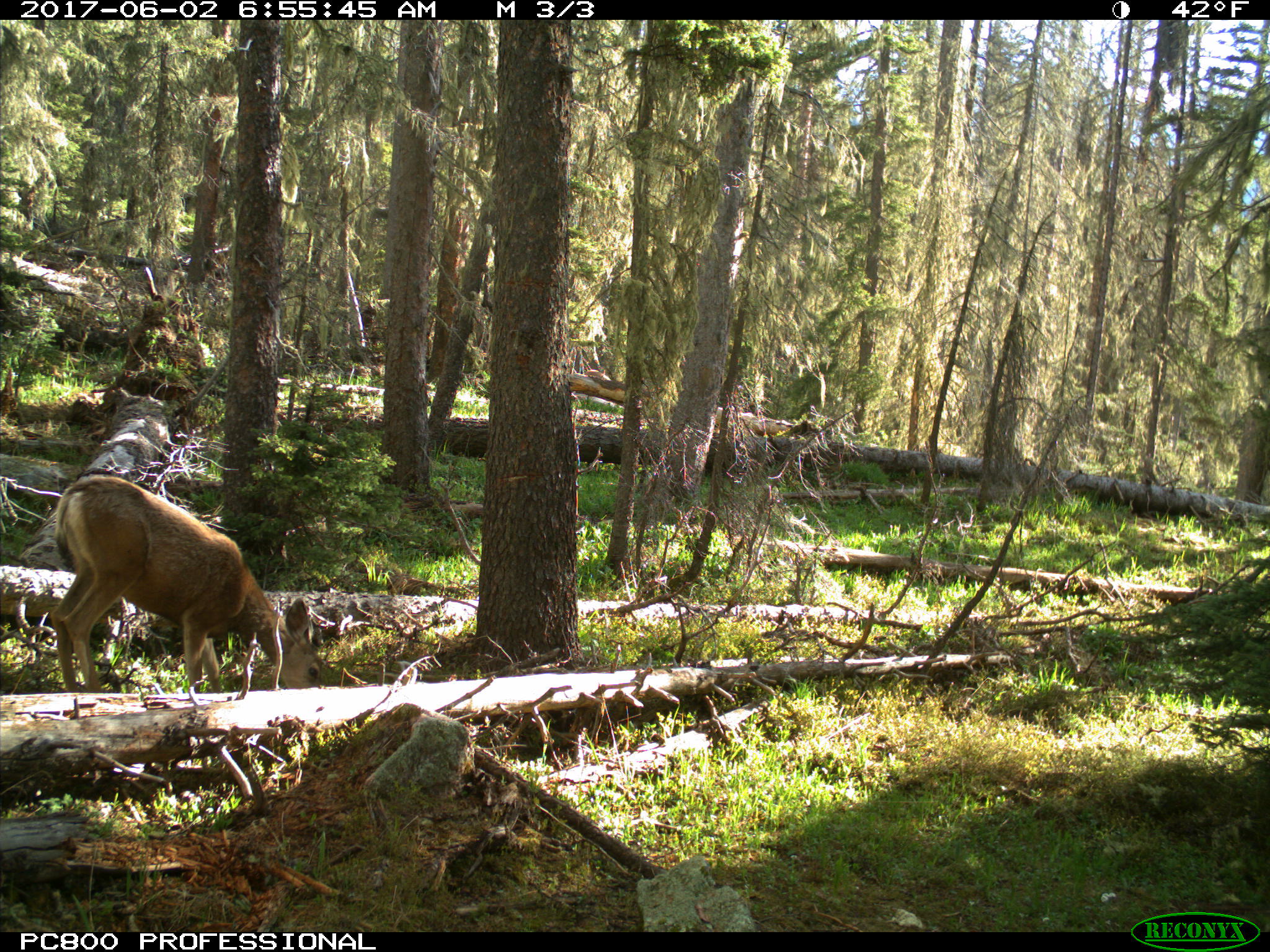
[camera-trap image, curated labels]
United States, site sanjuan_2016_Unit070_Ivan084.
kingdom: Animalia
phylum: Chordata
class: Mammalia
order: Artiodactyla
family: Cervidae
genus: Odocoileus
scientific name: Odocoileus hemionus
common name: mule deer